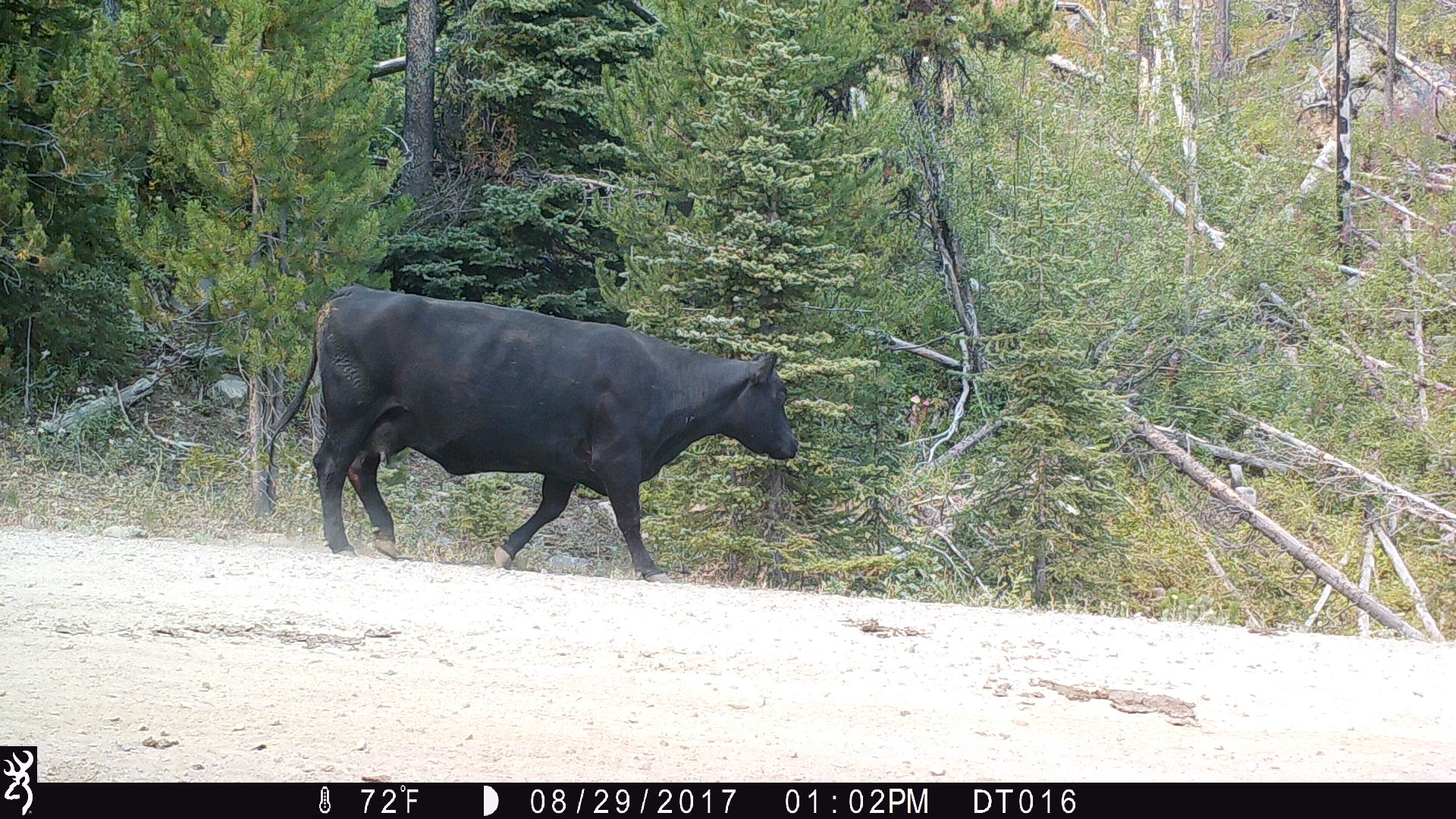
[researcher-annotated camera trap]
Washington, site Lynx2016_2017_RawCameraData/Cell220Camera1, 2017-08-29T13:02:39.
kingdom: Animalia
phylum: Chordata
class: Mammalia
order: Artiodactyla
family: Bovidae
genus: Bos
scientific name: Bos taurus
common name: domestic cattle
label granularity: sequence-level